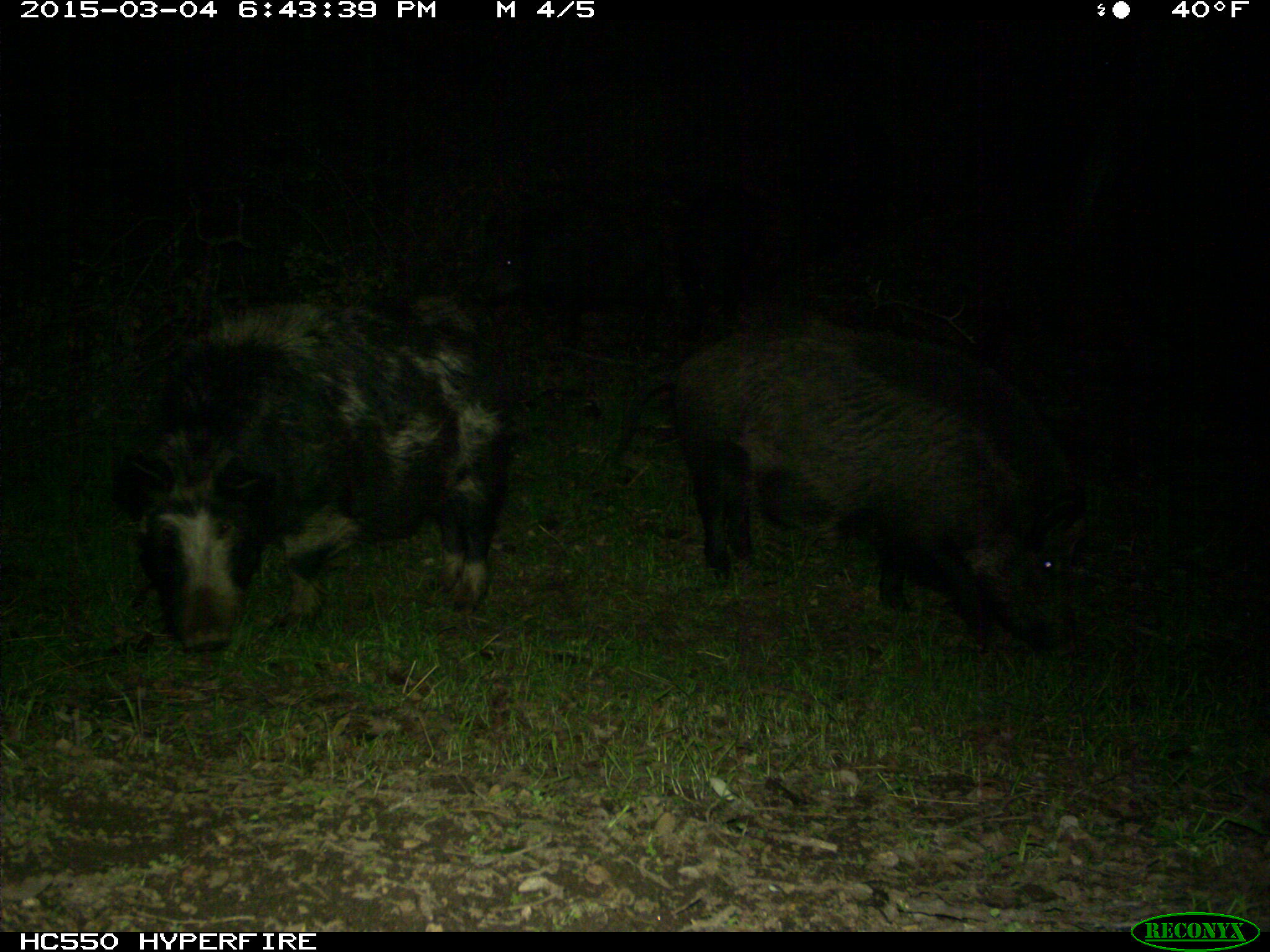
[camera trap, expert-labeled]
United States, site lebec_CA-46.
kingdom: Animalia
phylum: Chordata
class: Mammalia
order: Artiodactyla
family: Suidae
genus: Sus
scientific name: Sus scrofa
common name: wild boar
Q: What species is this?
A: Sus scrofa (wild boar).